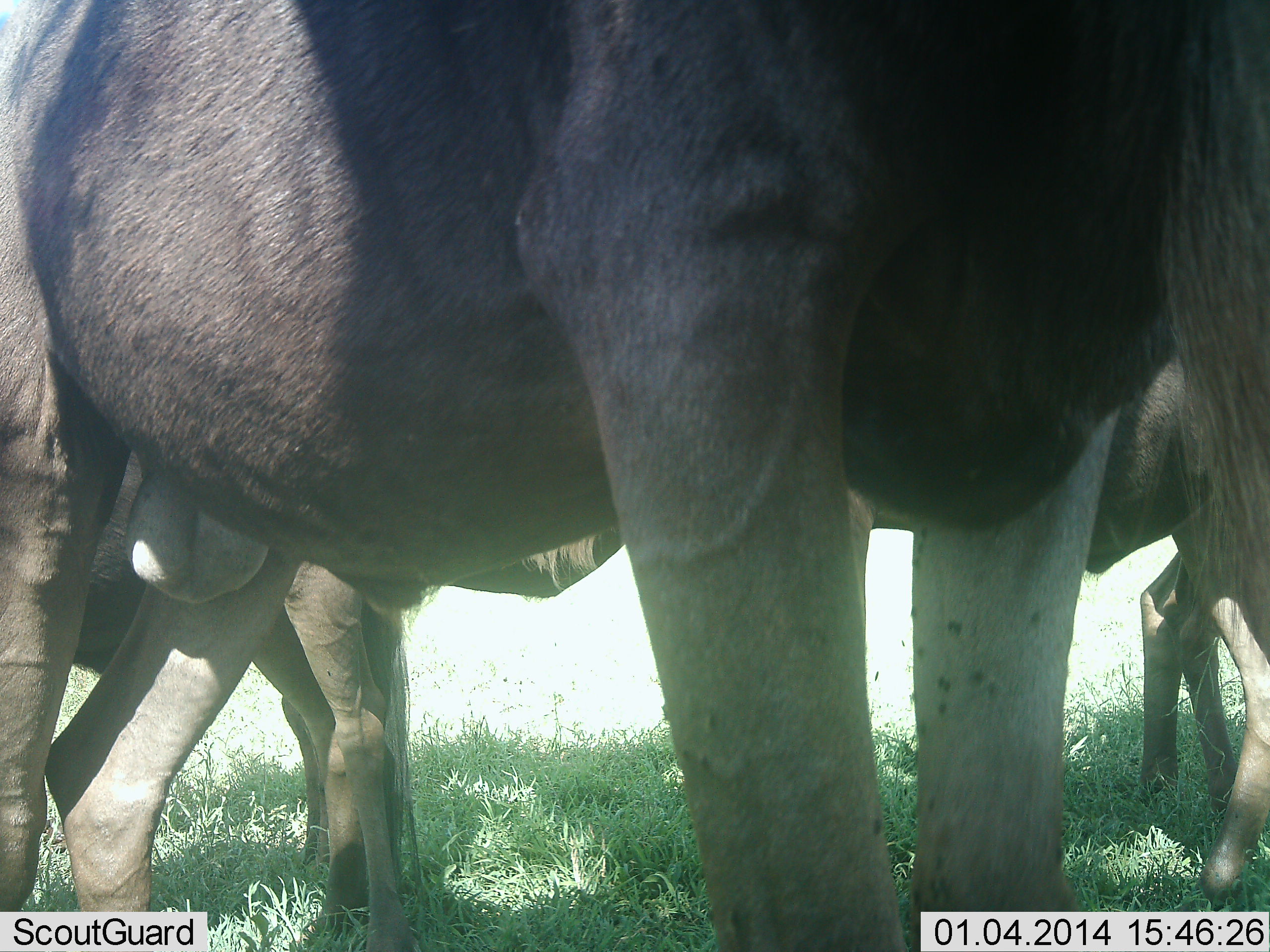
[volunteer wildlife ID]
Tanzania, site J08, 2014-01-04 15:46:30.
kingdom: Animalia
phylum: Chordata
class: Mammalia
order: Artiodactyla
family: Bovidae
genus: Connochaetes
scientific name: Connochaetes taurinus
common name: blue wildebeest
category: wildebeest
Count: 4.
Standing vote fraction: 100%.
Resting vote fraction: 0%.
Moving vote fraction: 0%.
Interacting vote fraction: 0%.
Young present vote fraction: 0%.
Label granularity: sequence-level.